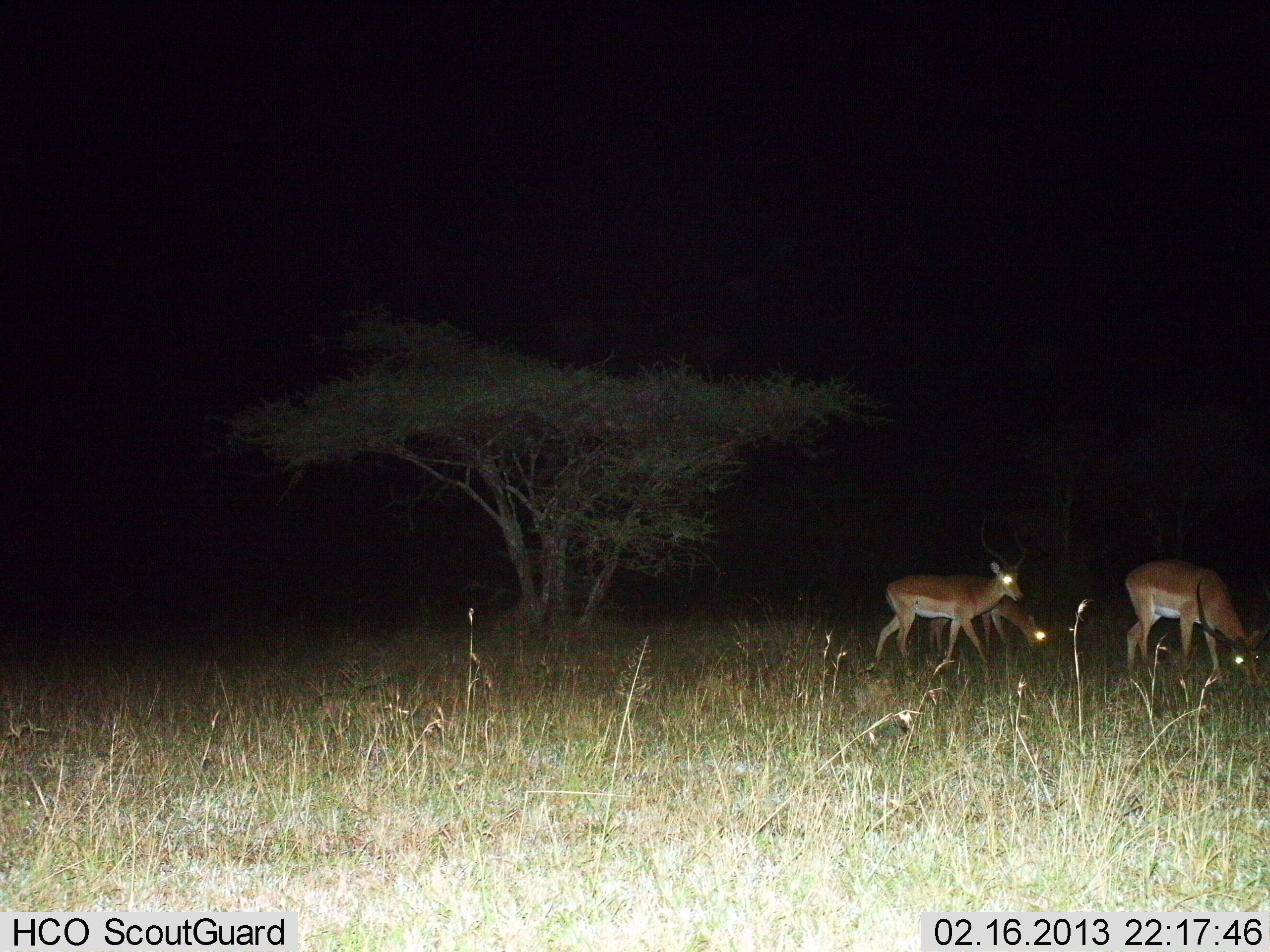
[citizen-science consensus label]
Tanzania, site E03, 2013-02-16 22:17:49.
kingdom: Animalia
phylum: Chordata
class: Mammalia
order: Artiodactyla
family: Bovidae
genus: Aepyceros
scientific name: Aepyceros melampus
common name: impala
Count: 3.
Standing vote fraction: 64%.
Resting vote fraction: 0%.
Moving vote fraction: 36%.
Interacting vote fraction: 0%.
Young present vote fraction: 0%.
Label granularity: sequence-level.